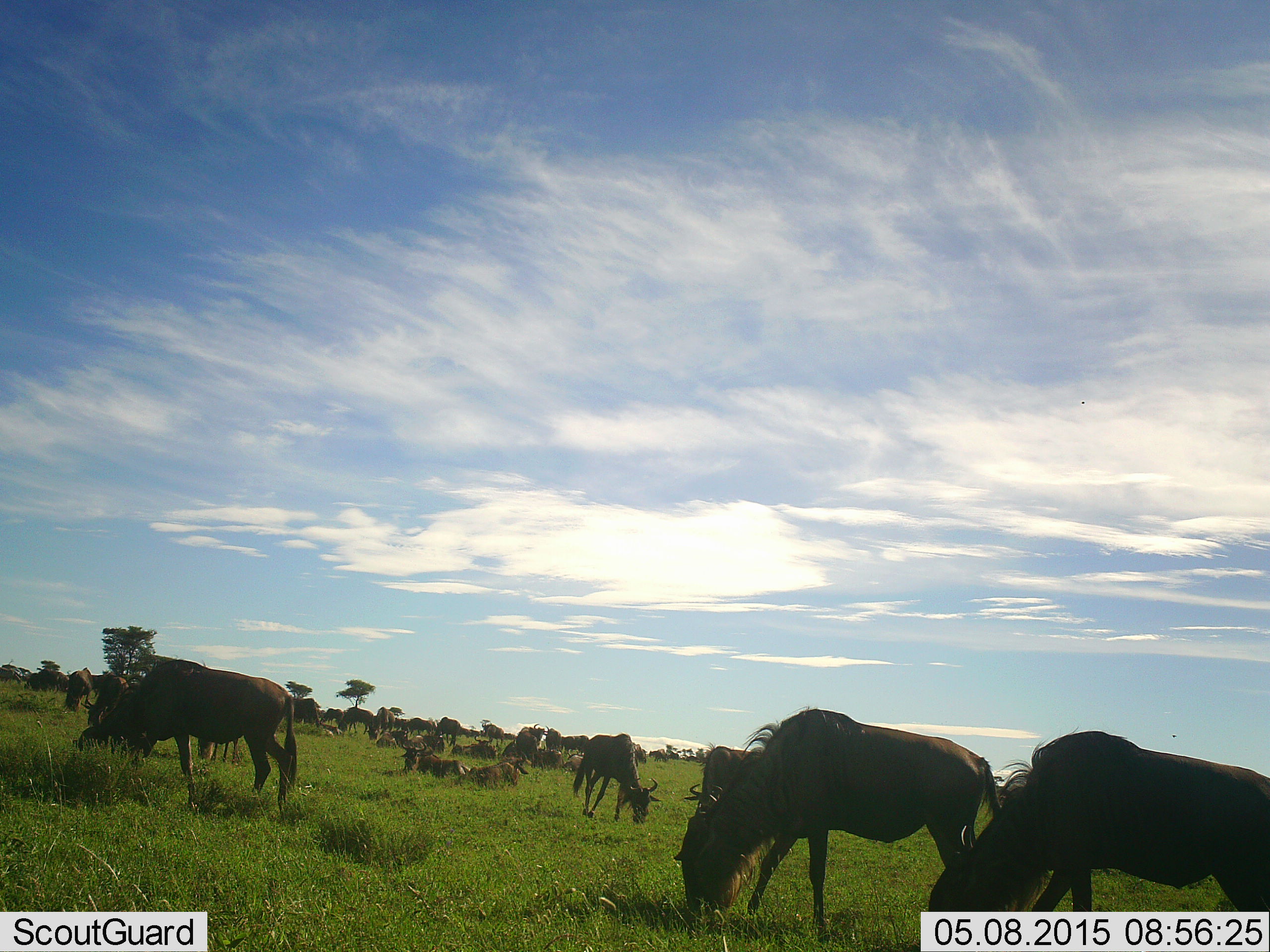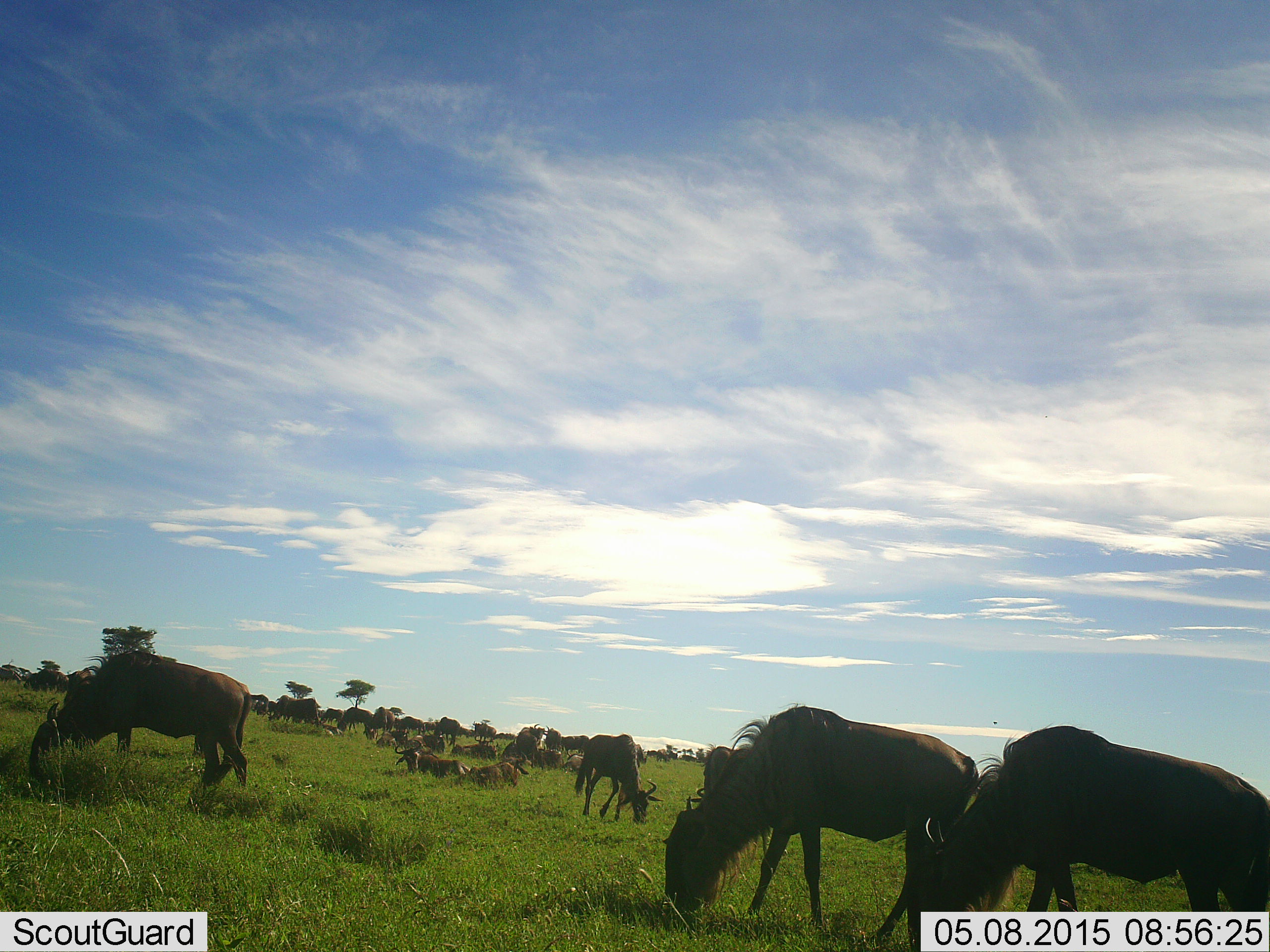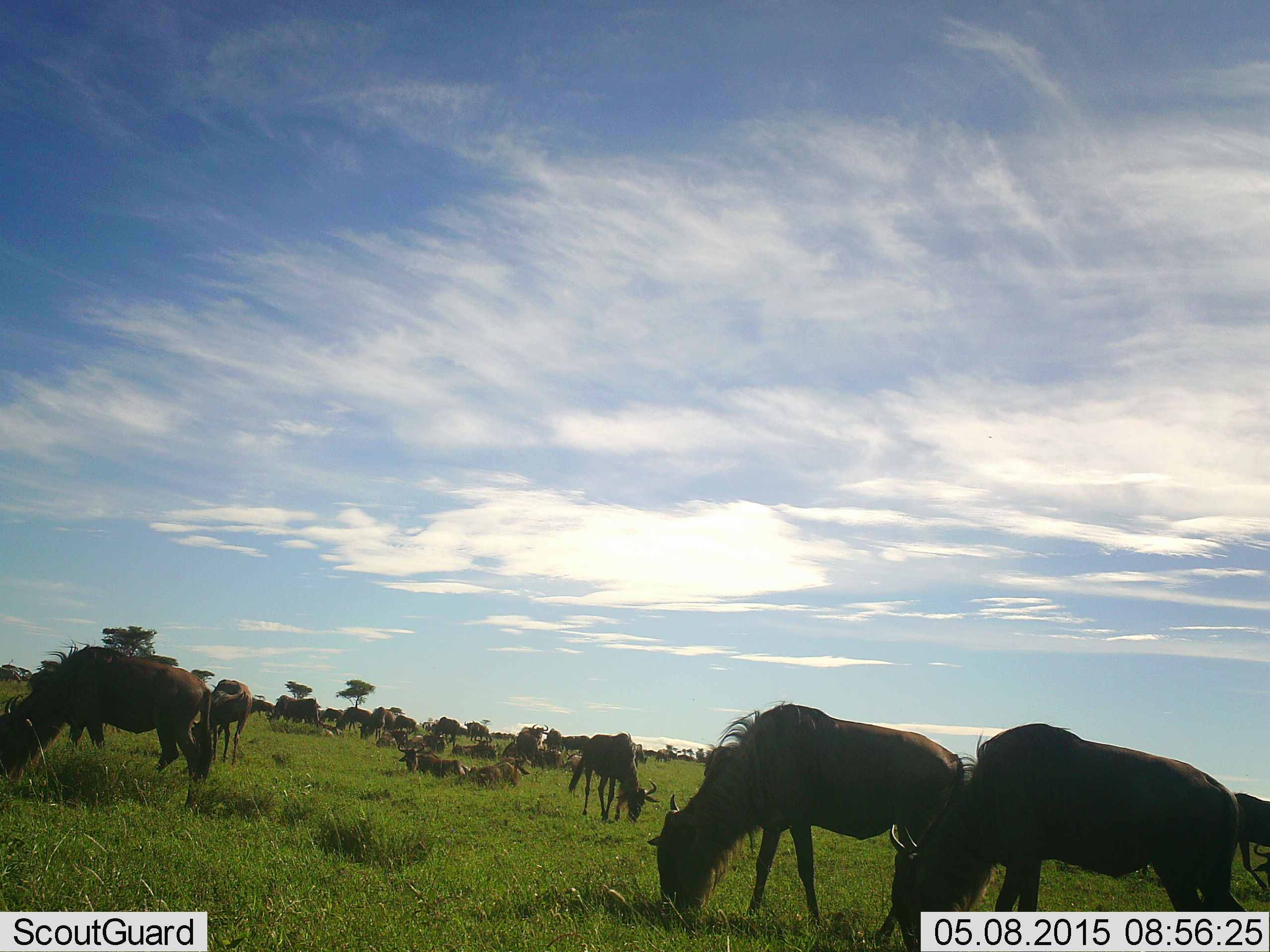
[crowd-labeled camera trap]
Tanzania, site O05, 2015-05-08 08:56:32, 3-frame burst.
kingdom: Animalia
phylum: Chordata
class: Mammalia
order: Artiodactyla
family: Bovidae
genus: Connochaetes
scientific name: Connochaetes taurinus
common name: blue wildebeest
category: wildebeest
Wildebeest (blue wildebeest) (Connochaetes taurinus), count 11-50. Behavior (volunteer vote fractions): standing 50%, resting 90%, moving 40%, interacting 0%. Young present (vote fraction): 10%. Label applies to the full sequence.